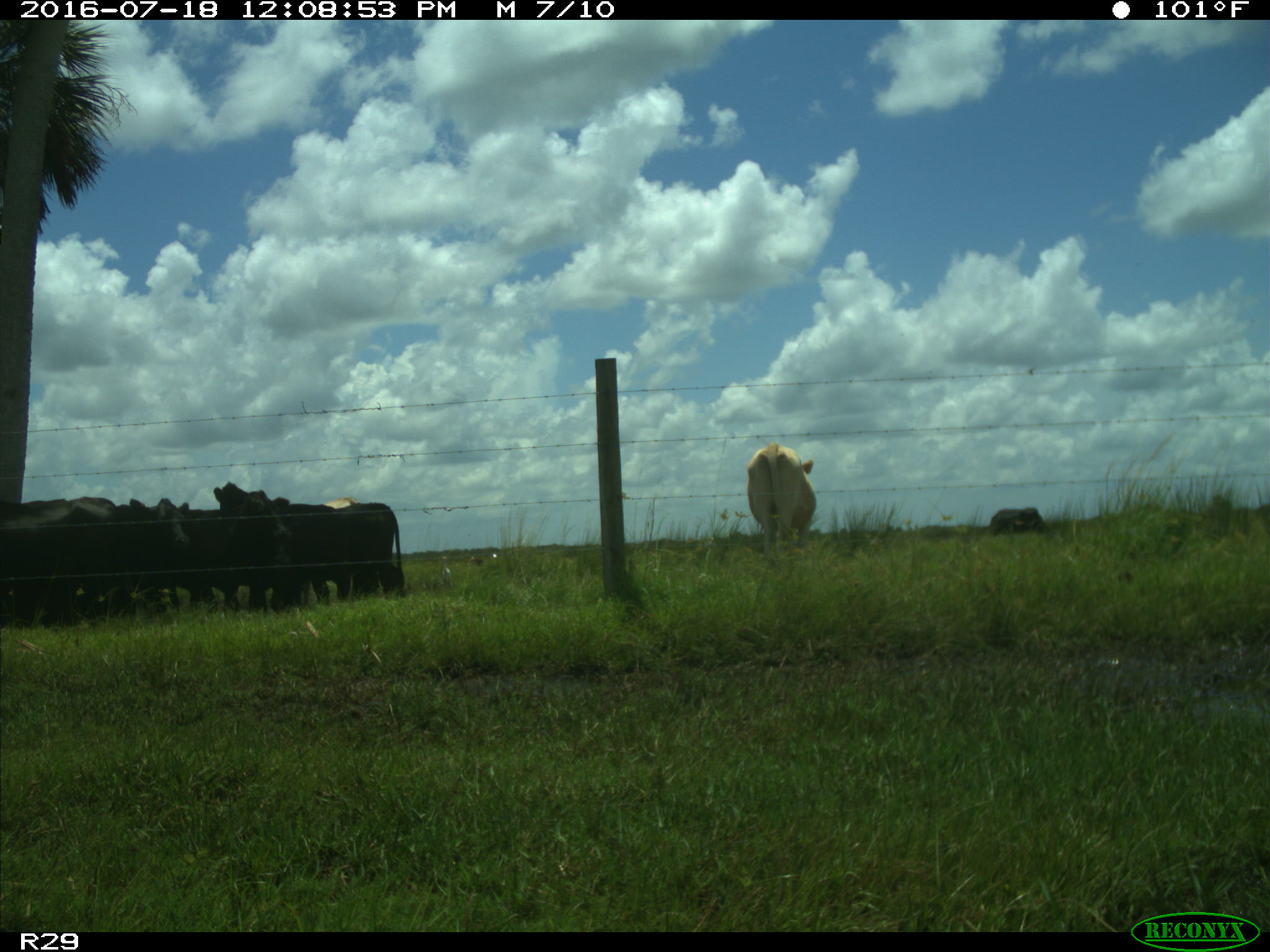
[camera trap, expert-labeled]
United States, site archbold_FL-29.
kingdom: Animalia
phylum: Chordata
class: Mammalia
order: Artiodactyla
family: Bovidae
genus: Bos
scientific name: Bos taurus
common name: domestic cow